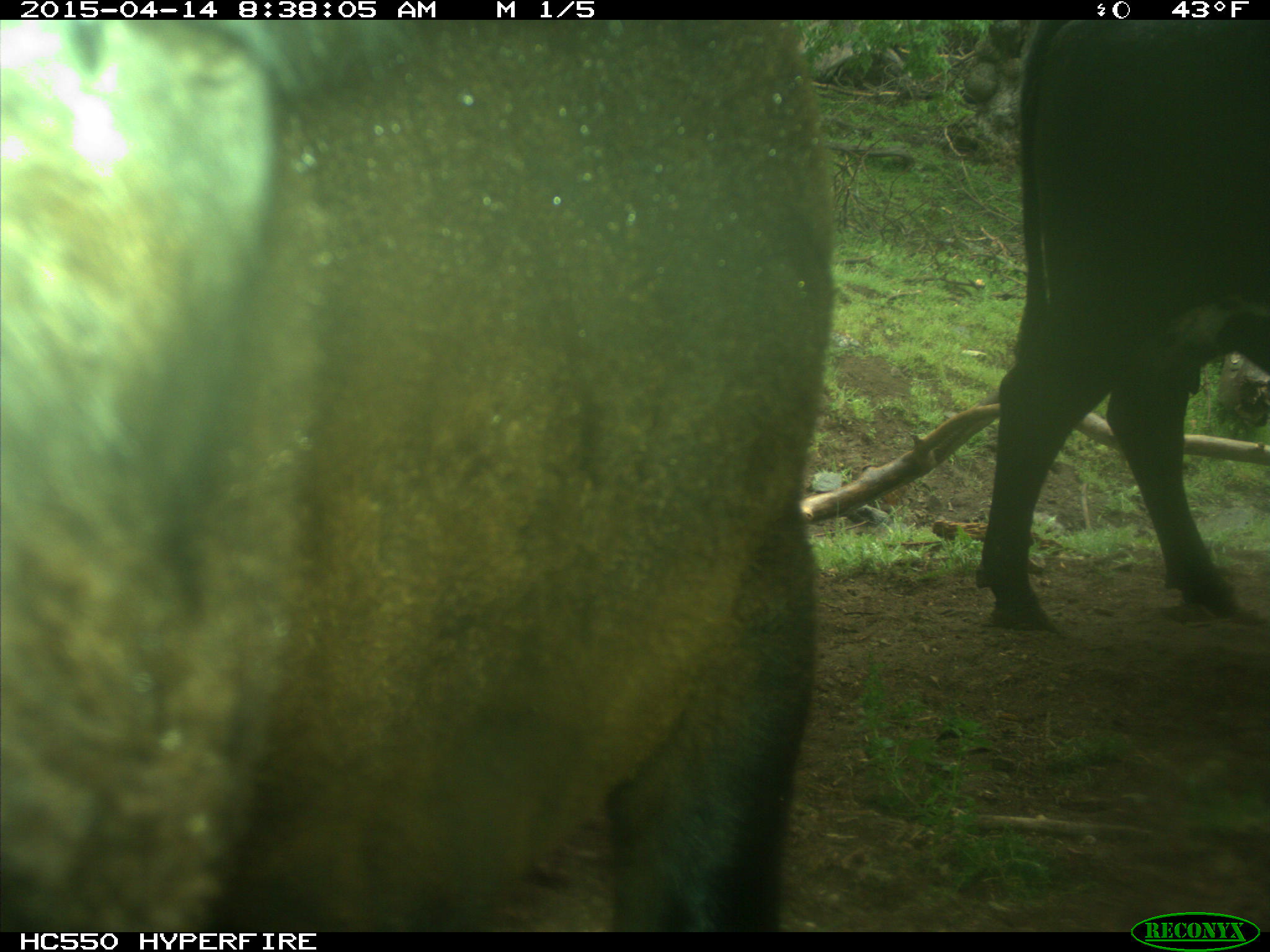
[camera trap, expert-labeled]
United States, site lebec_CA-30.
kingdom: Animalia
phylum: Chordata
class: Mammalia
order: Artiodactyla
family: Bovidae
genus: Bos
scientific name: Bos taurus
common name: domestic cow